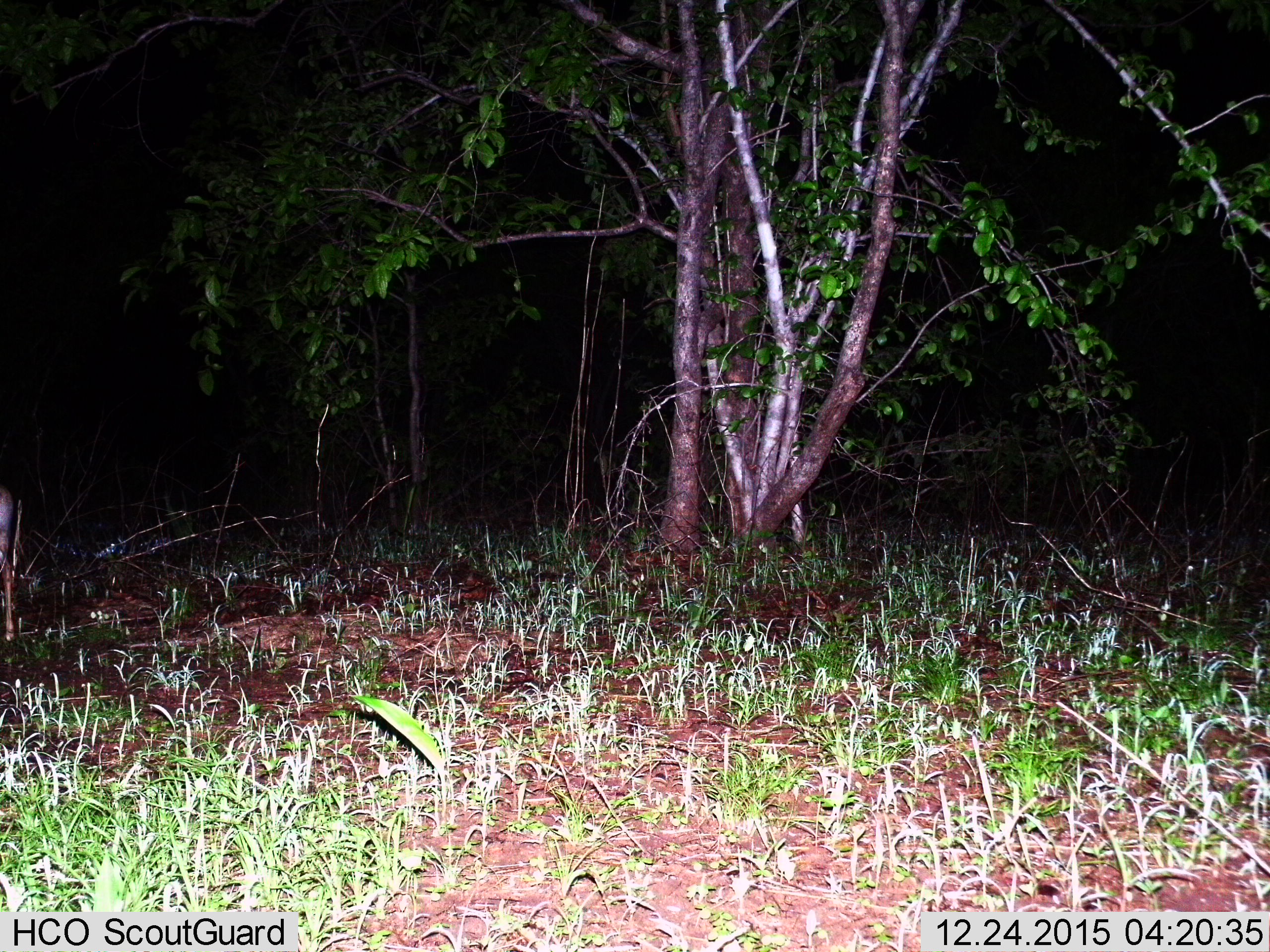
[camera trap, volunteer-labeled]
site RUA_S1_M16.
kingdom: Animalia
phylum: Chordata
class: Mammalia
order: Artiodactyla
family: Bovidae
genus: Madoqua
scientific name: Madoqua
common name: dik-dik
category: dikdik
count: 1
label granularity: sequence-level